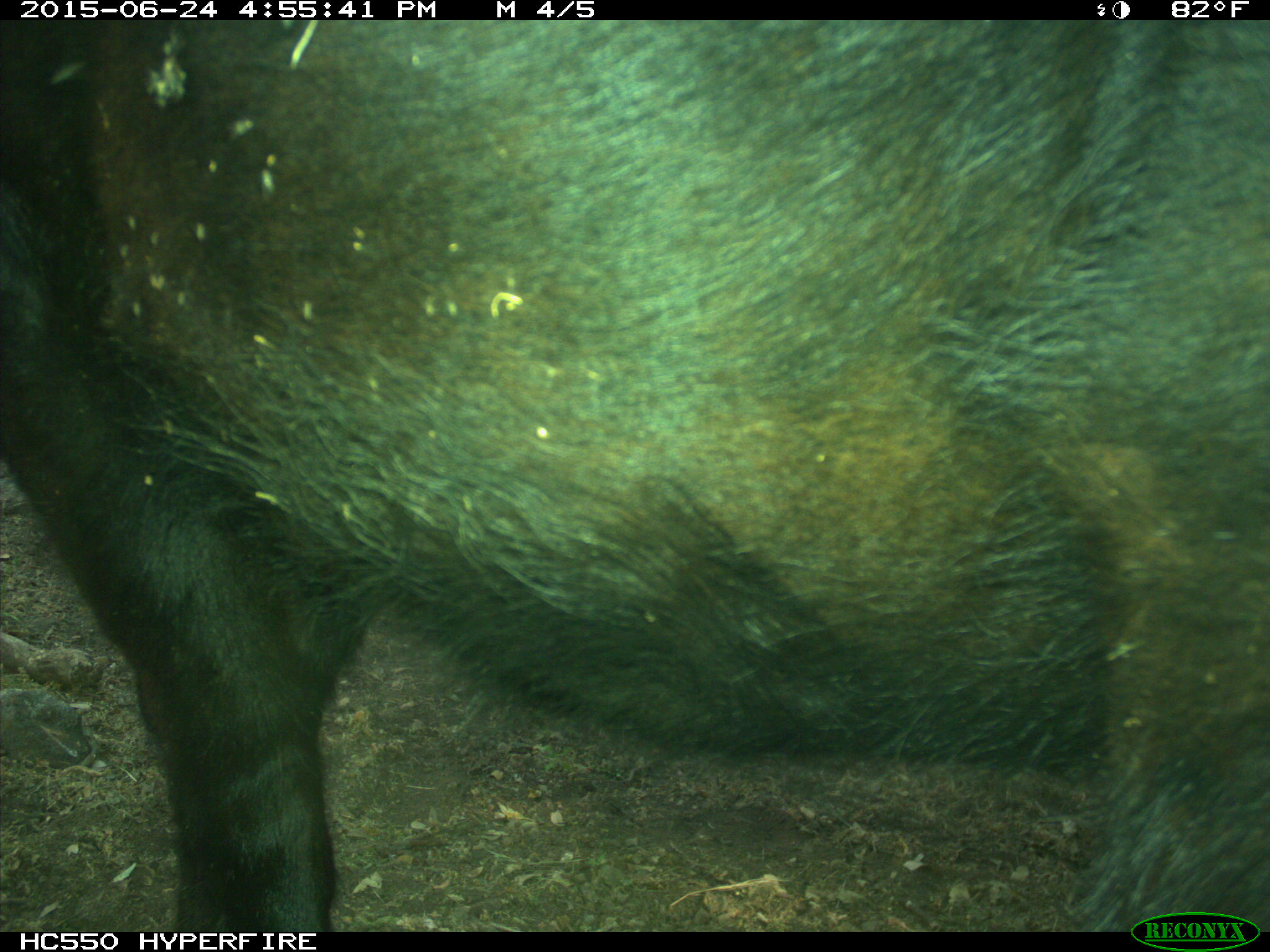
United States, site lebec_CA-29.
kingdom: Animalia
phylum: Chordata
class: Mammalia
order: Artiodactyla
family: Bovidae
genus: Bos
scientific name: Bos taurus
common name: domestic cow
Bos taurus (domestic cow).